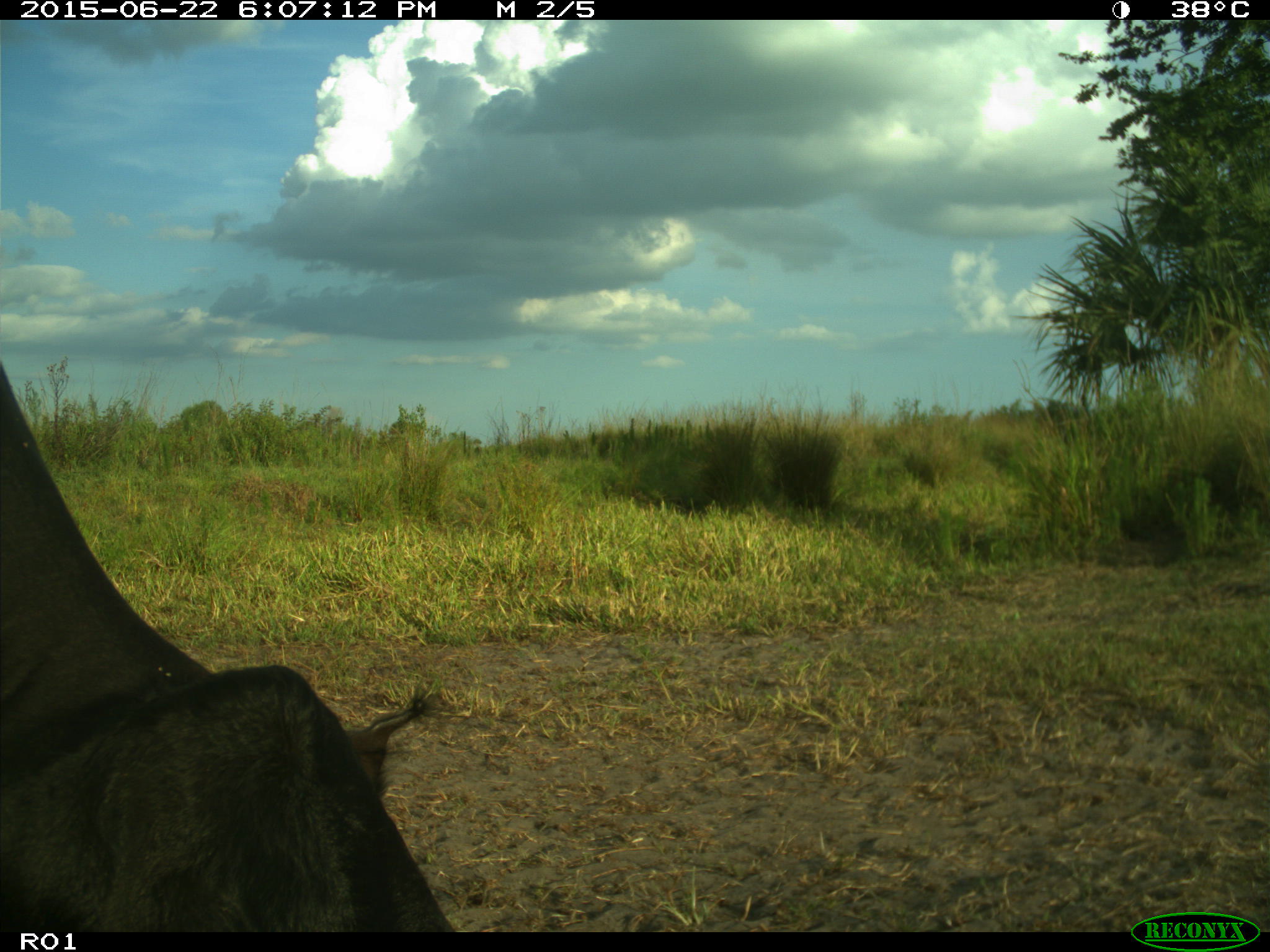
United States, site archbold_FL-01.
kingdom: Animalia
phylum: Chordata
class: Mammalia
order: Artiodactyla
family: Bovidae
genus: Bos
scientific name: Bos taurus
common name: domestic cow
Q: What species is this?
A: Bos taurus (domestic cow).